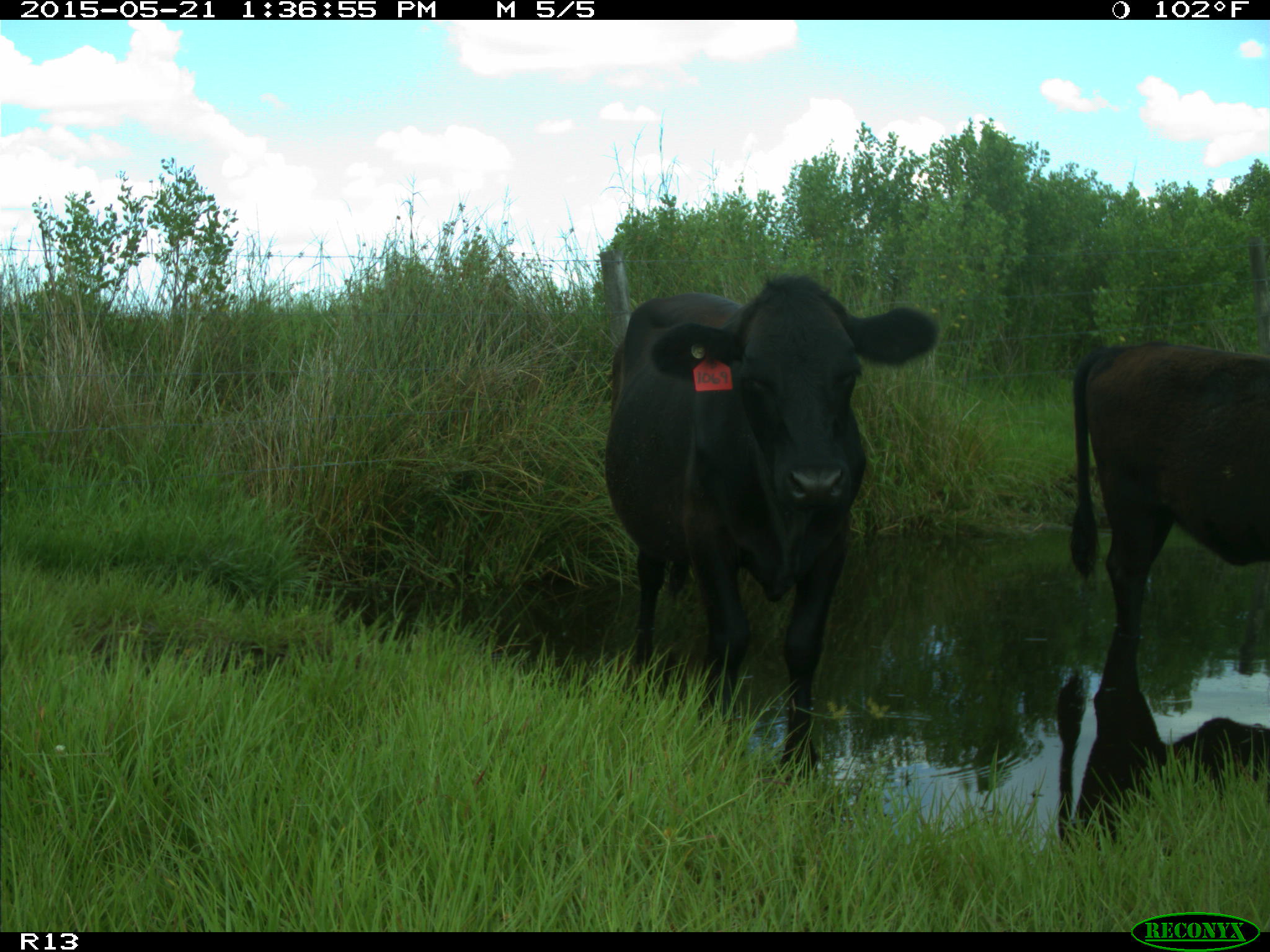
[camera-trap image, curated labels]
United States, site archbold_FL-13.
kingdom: Animalia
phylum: Chordata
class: Mammalia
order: Artiodactyla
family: Bovidae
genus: Bos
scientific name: Bos taurus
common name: domestic cow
Bos taurus (domestic cow).